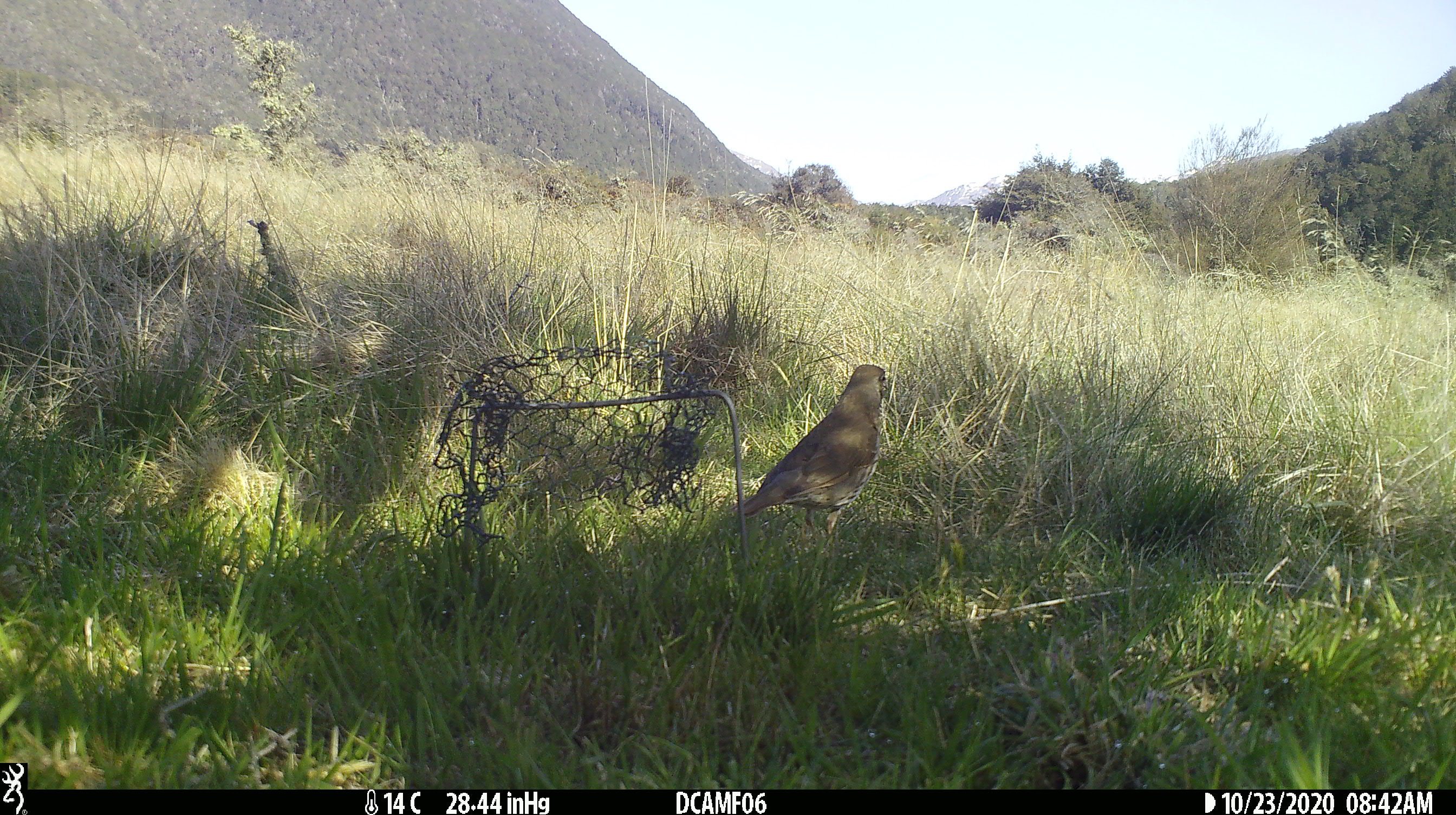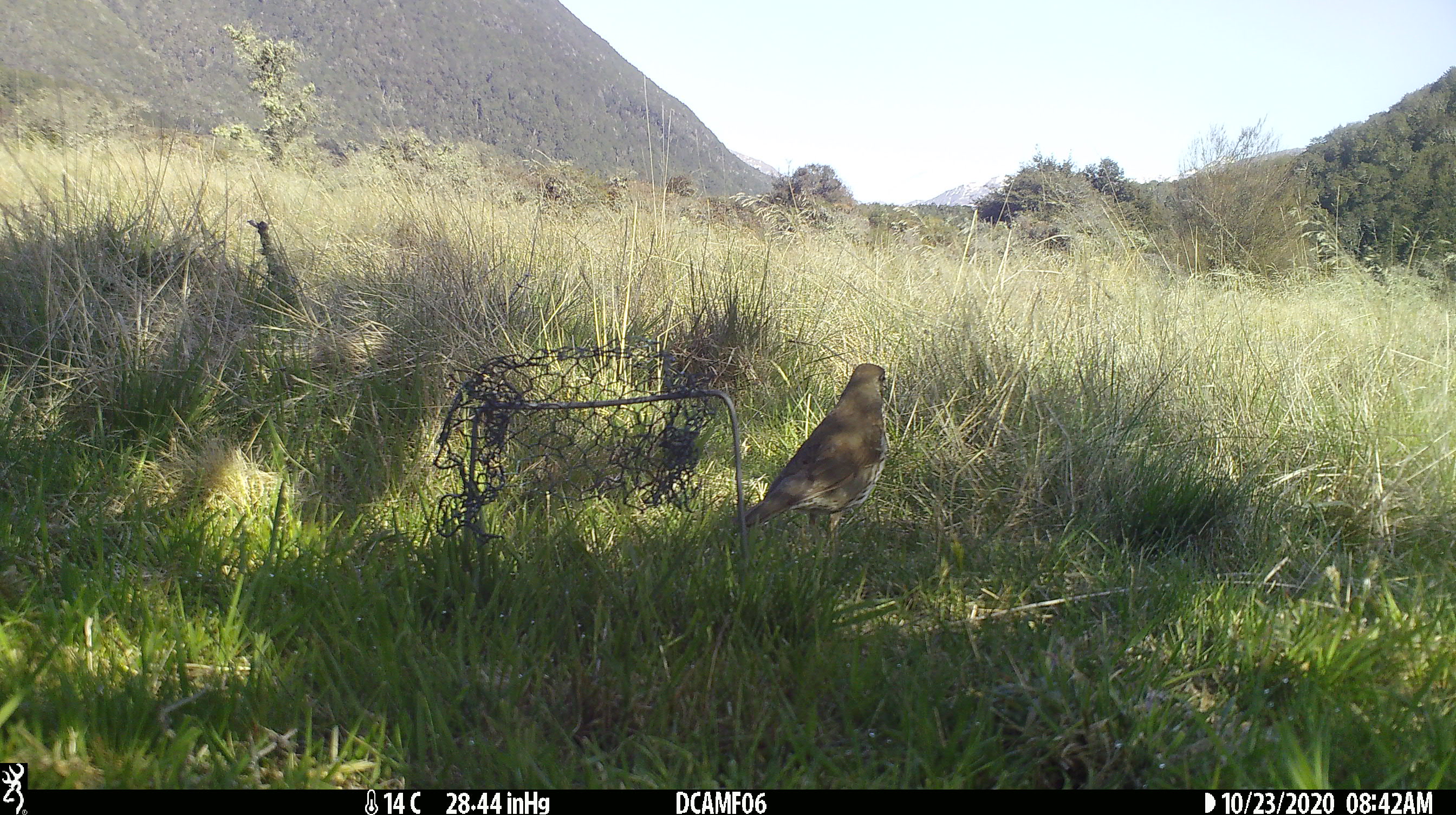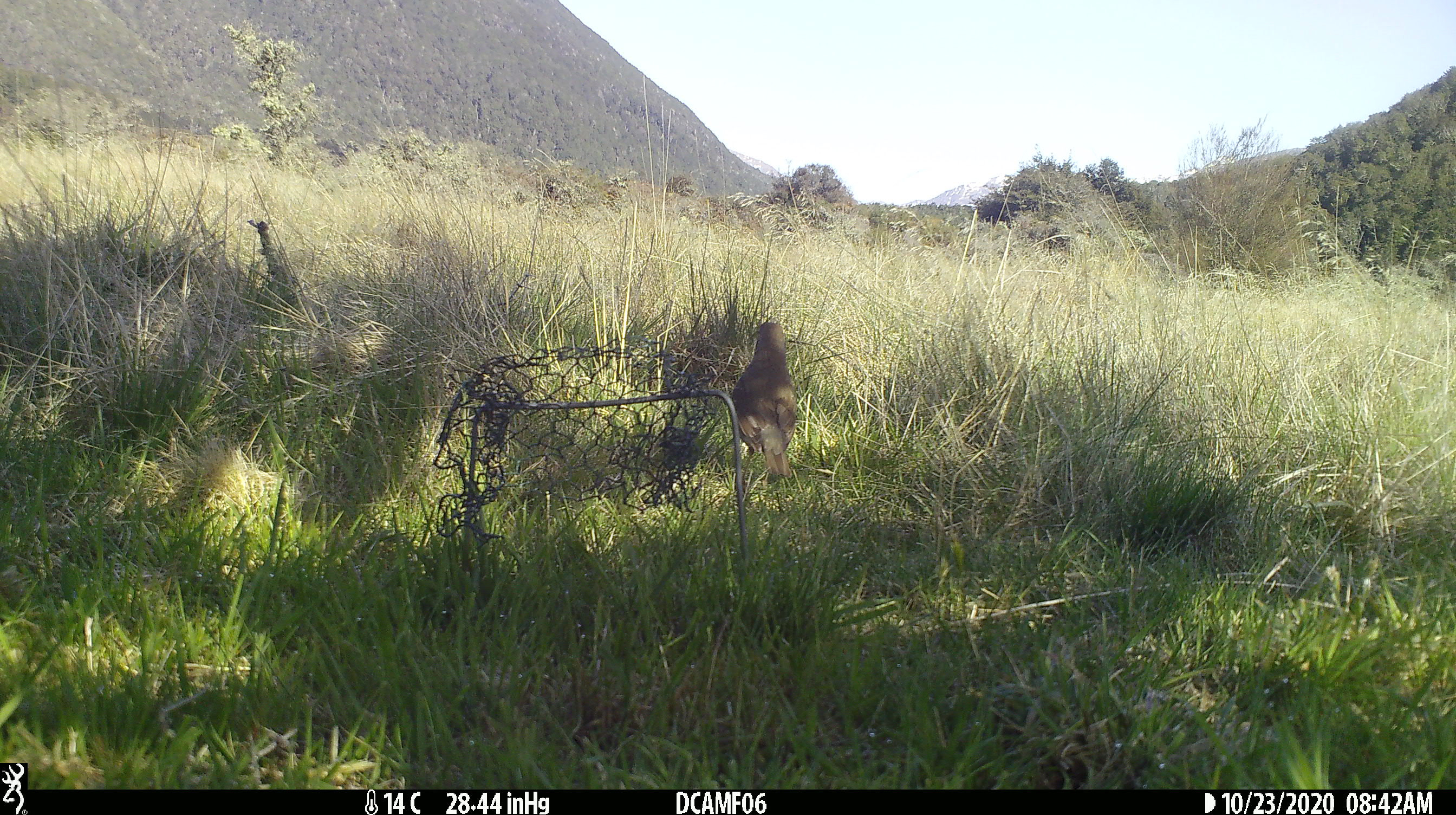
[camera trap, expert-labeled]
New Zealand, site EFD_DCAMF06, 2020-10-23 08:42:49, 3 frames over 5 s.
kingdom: Animalia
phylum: Chordata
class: Aves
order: Passeriformes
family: Turdidae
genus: Turdus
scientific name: Turdus philomelos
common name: song thrush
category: thrush